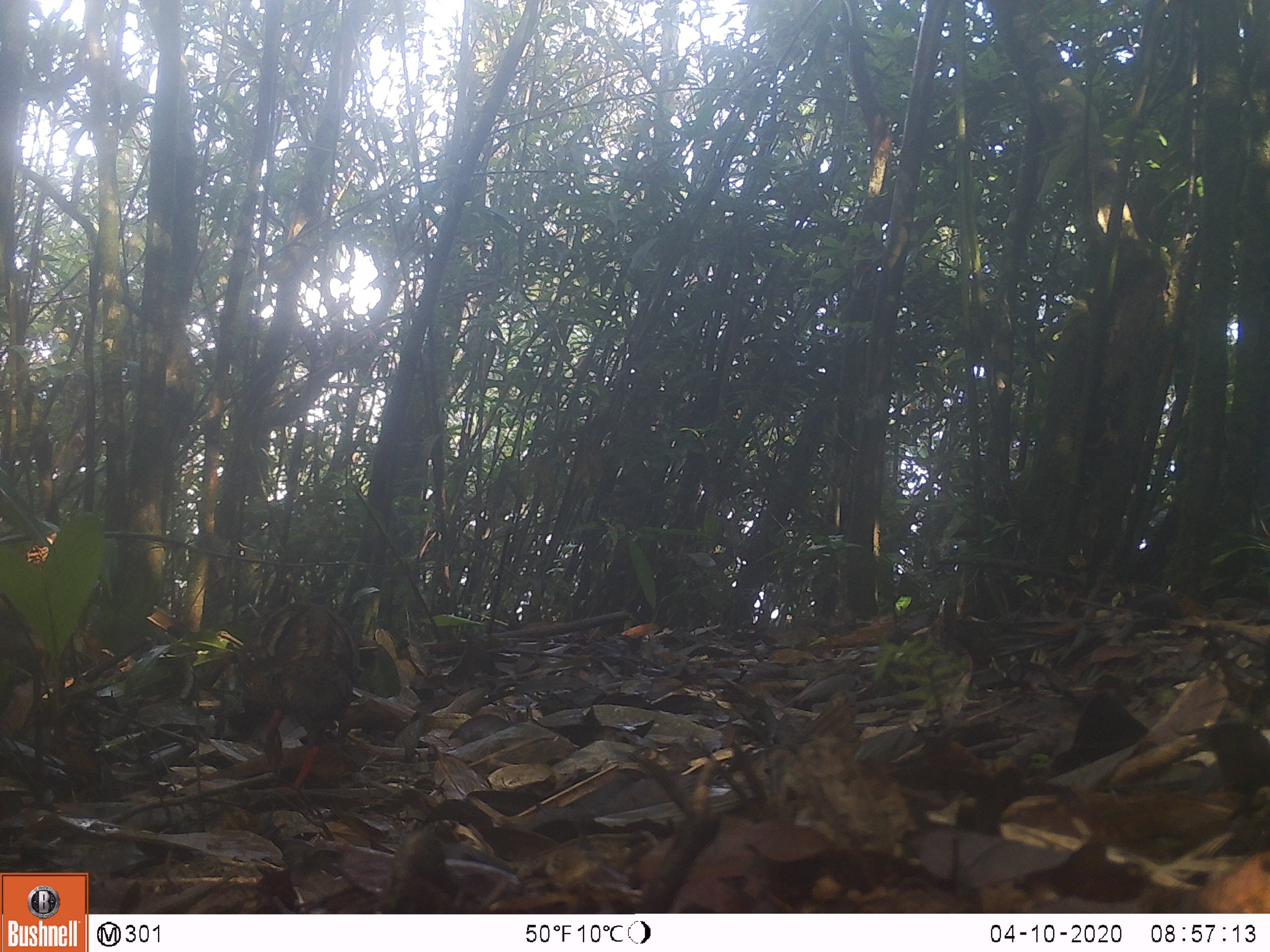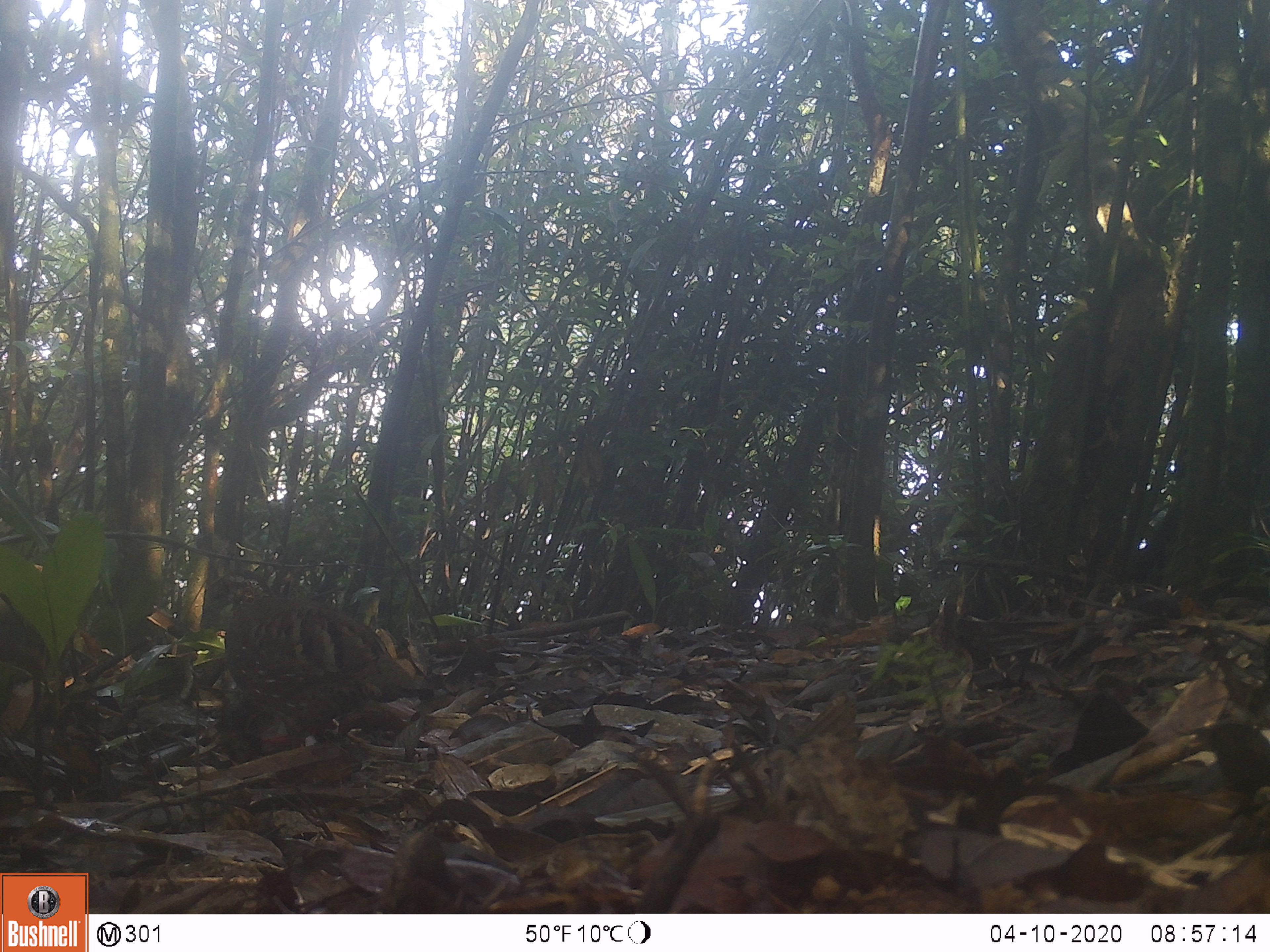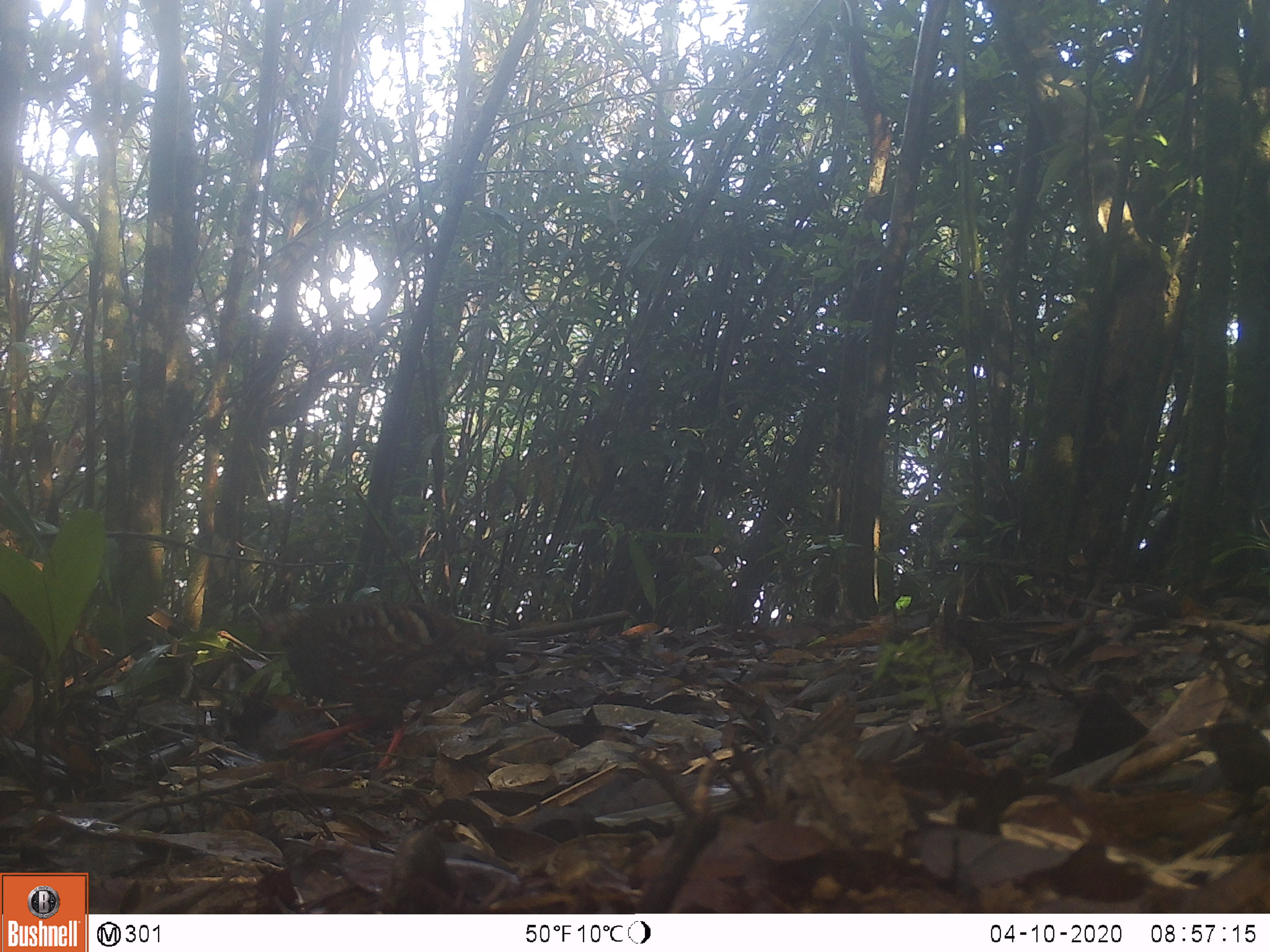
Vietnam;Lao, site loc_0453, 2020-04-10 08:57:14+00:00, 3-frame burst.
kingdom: Animalia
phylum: Chordata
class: Aves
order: Galliformes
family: Phasianidae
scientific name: Phasianidae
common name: partridge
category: unidentified partridge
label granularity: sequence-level